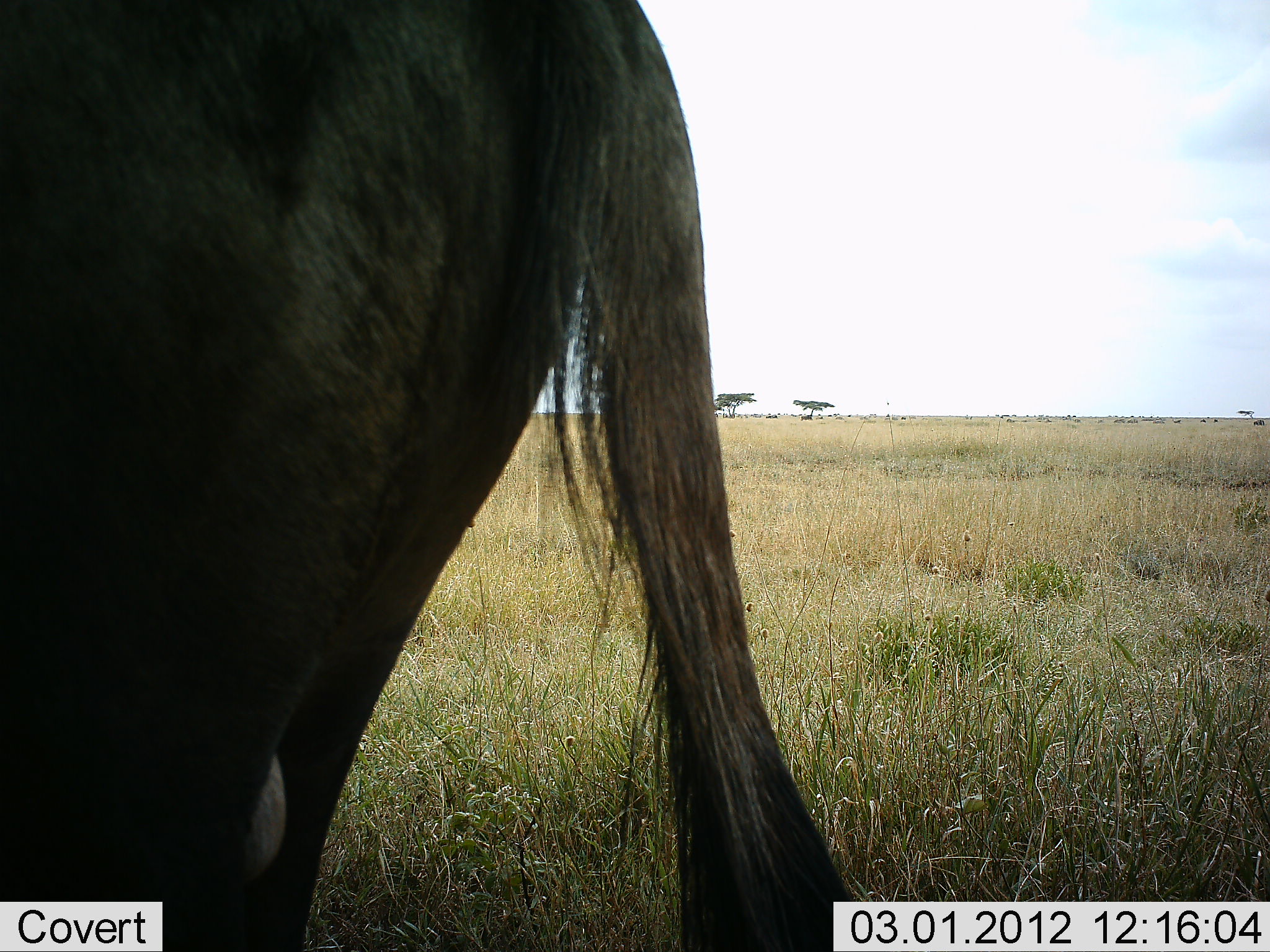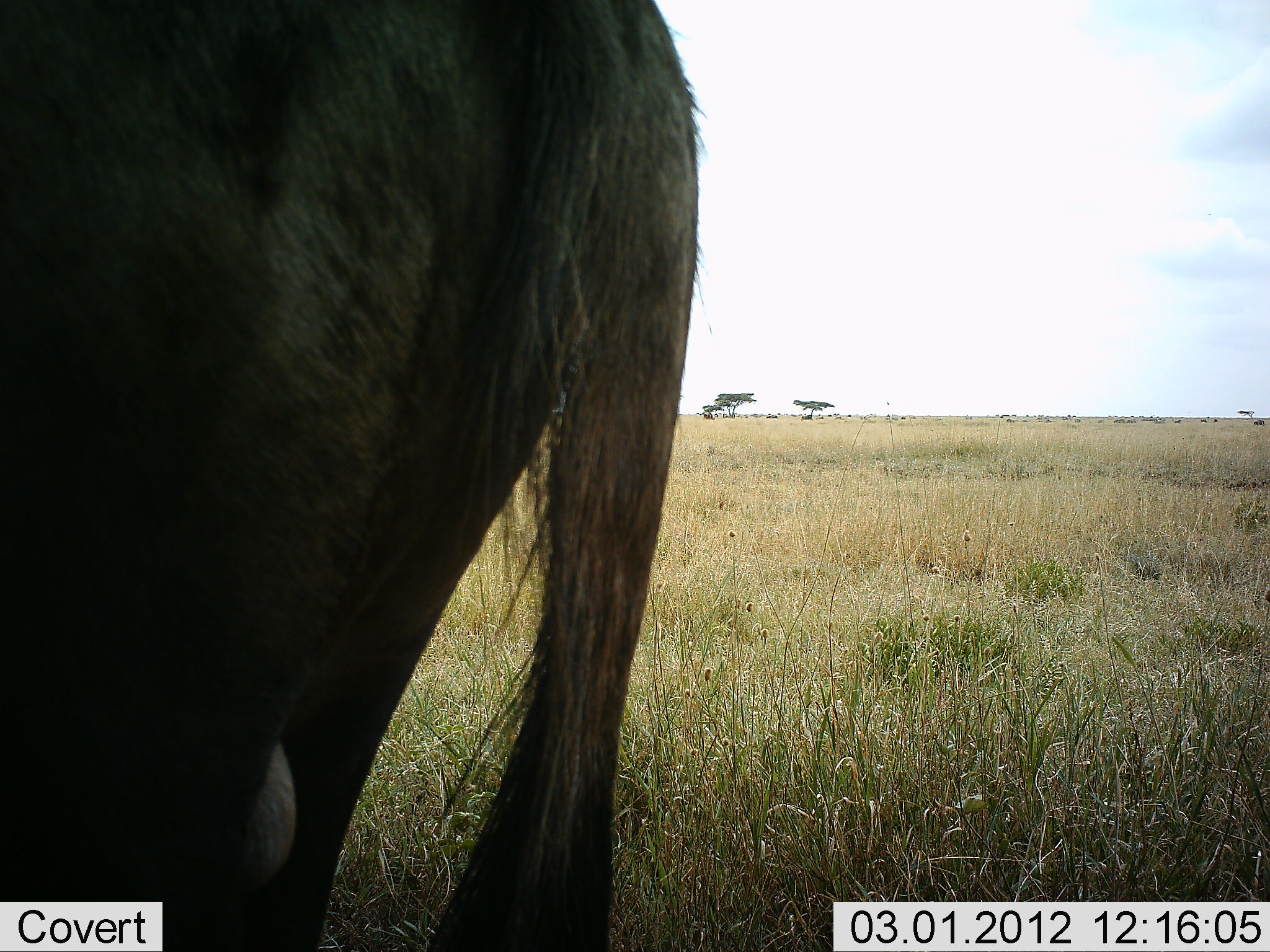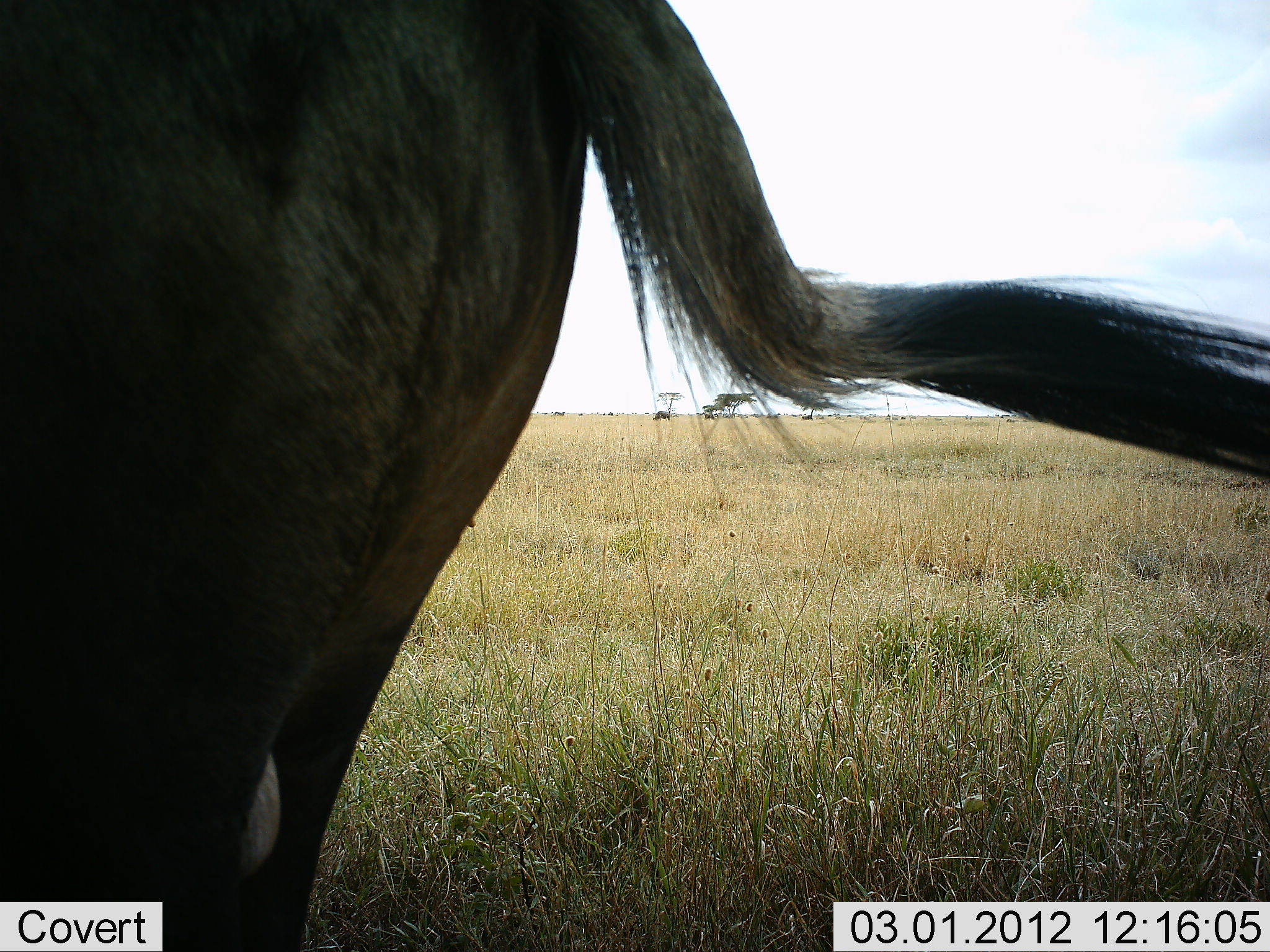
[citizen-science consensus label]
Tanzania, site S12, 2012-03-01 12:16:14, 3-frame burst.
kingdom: Animalia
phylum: Chordata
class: Mammalia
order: Artiodactyla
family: Bovidae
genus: Connochaetes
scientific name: Connochaetes taurinus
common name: blue wildebeest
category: wildebeest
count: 1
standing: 93%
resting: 7%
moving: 7%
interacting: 0%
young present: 0%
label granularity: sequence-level